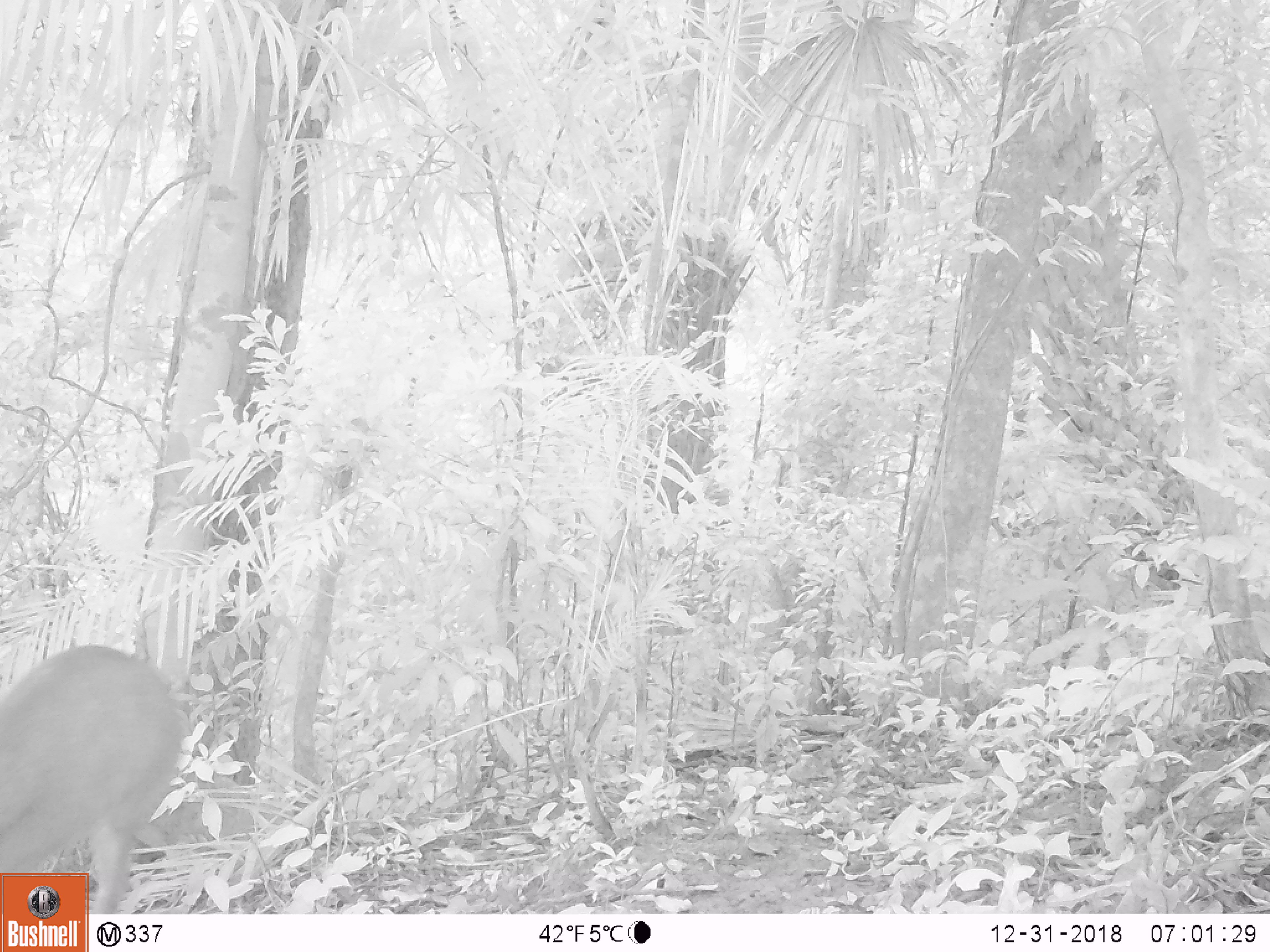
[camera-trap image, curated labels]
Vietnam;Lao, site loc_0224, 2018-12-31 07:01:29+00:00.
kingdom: Animalia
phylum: Chordata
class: Mammalia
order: Artiodactyla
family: Cervidae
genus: Muntiacus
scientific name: Muntiacus vuquangensis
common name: large-antlered muntjac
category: large antlered muntjac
Large antlered muntjac (large-antlered muntjac) (Muntiacus vuquangensis). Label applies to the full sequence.